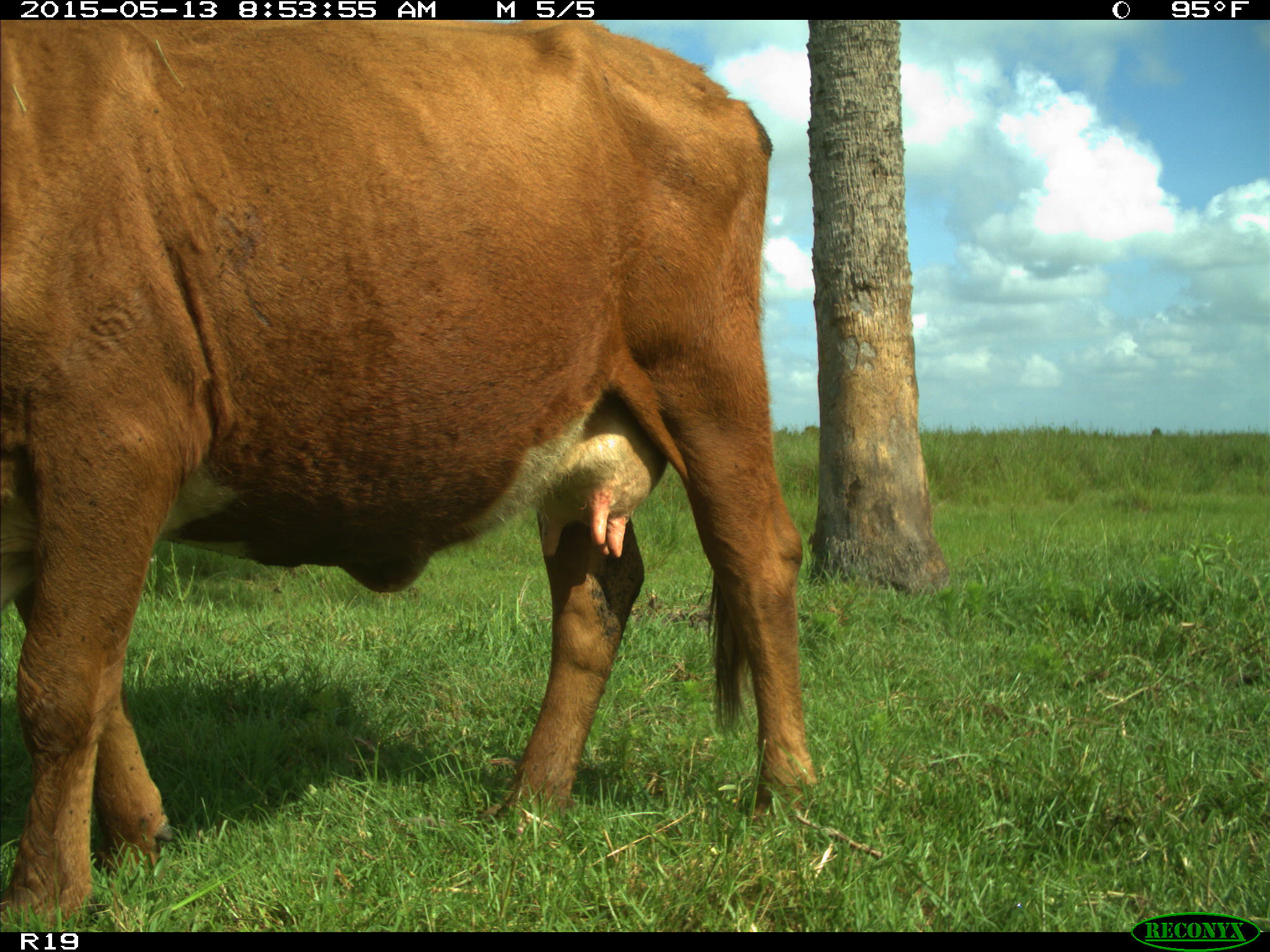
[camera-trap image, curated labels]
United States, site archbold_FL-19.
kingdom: Animalia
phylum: Chordata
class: Mammalia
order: Artiodactyla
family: Bovidae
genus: Bos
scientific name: Bos taurus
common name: domestic cow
Bos taurus (domestic cow).